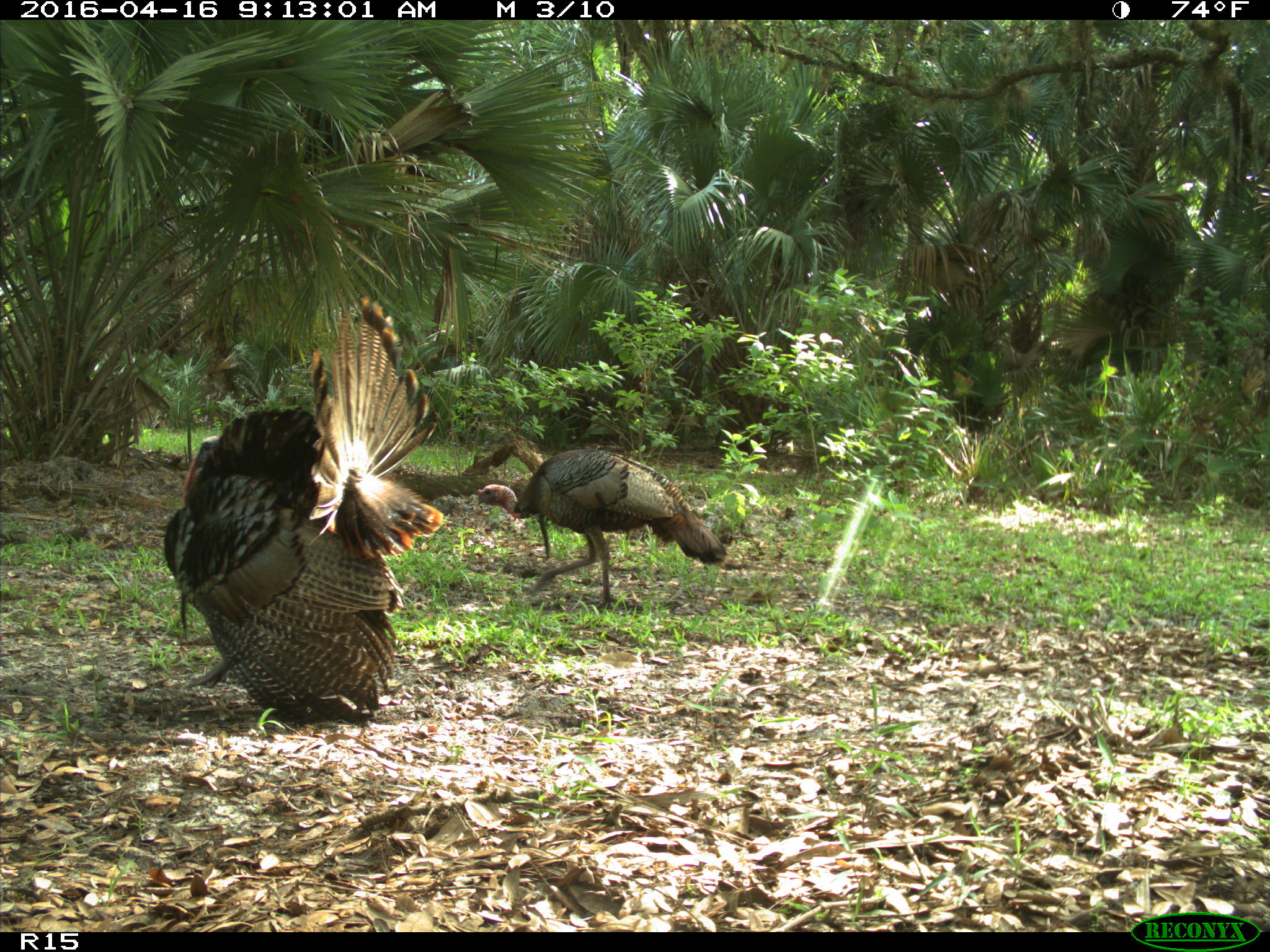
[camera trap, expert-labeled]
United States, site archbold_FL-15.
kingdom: Animalia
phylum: Chordata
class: Aves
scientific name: Aves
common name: birds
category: unidentified bird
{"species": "unidentified bird (birds) (Aves)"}